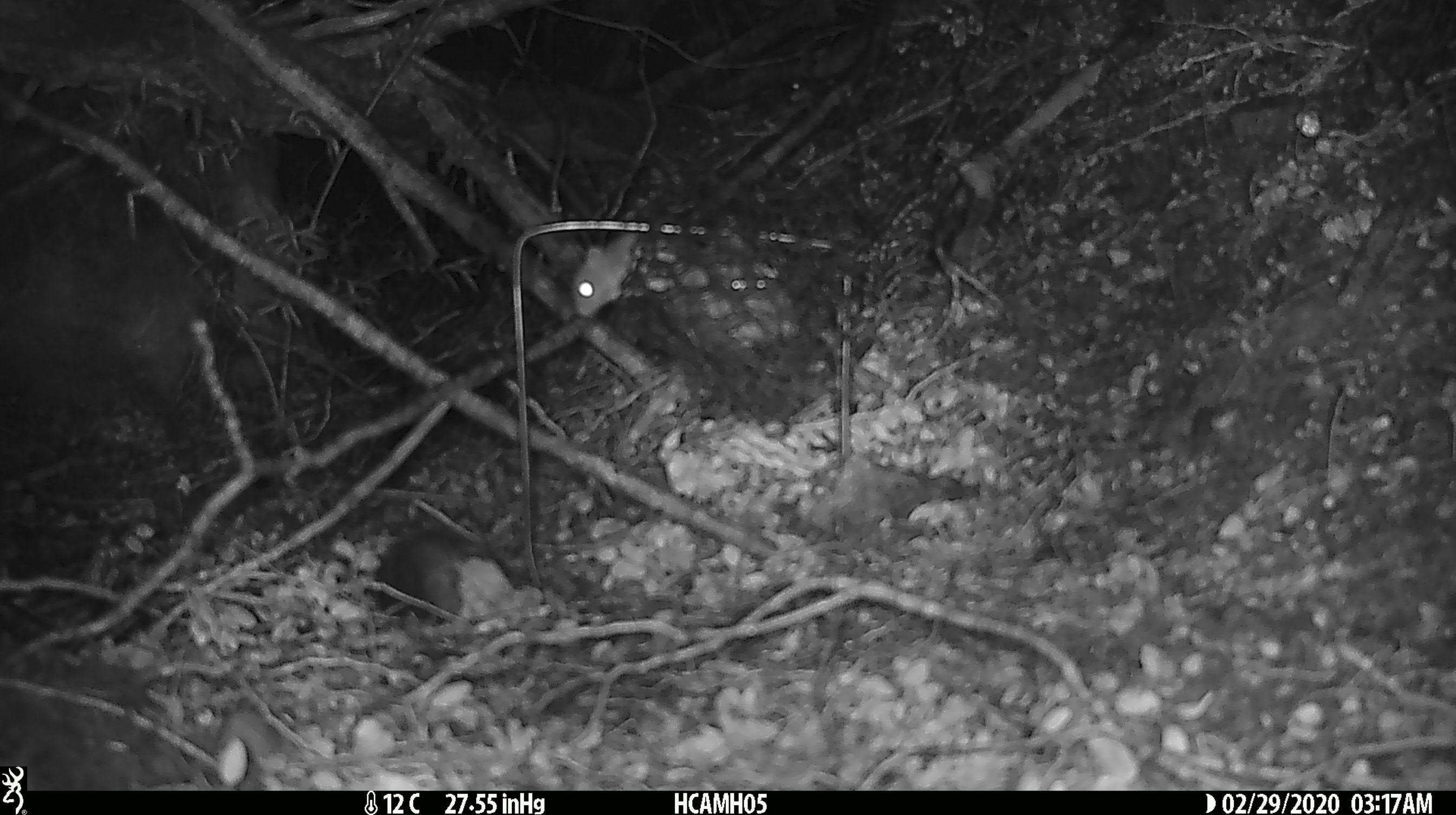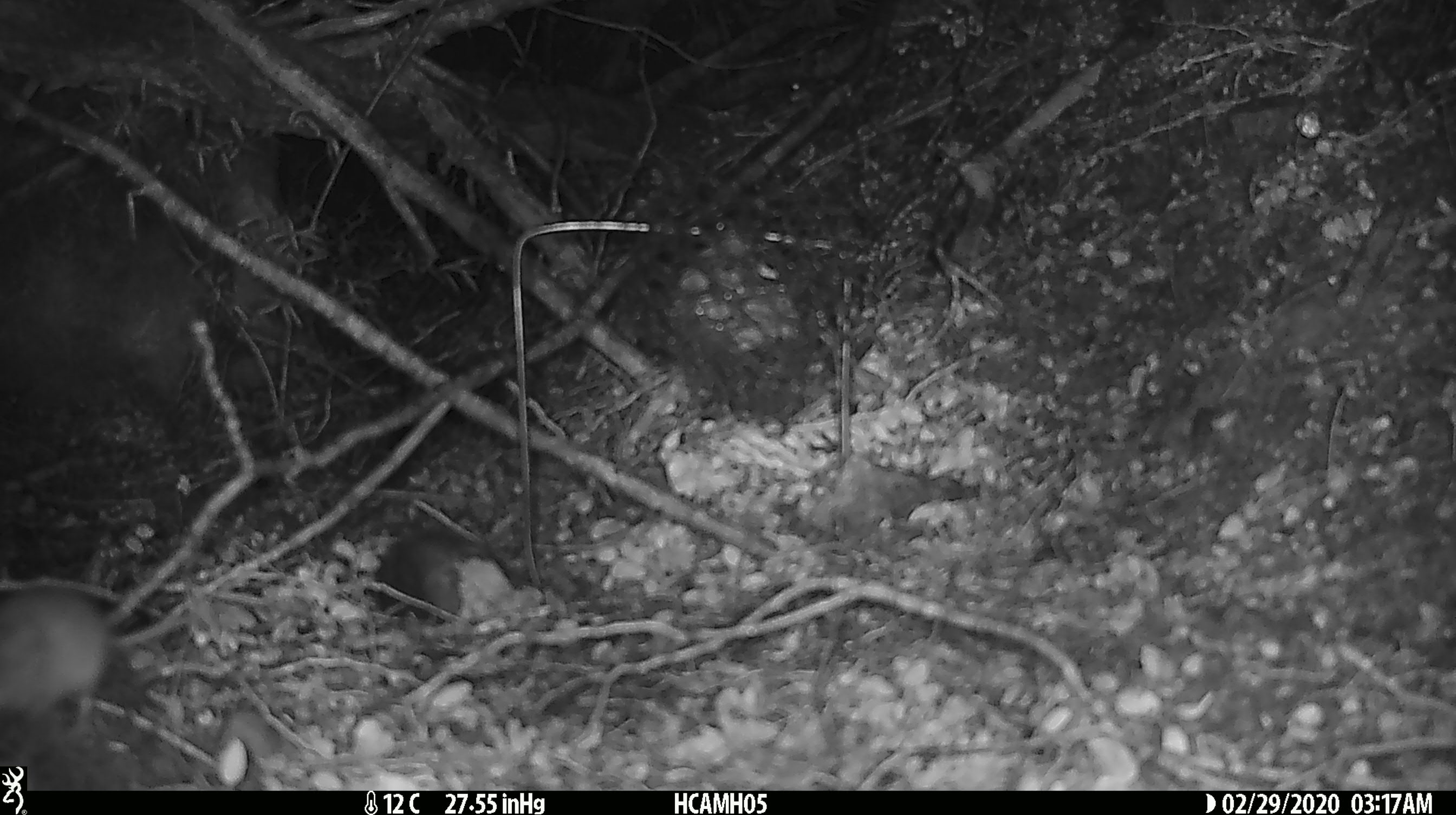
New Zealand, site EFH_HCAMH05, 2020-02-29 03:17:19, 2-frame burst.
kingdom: Animalia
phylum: Chordata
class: Mammalia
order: Rodentia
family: Muridae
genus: Mus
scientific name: Mus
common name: mouse